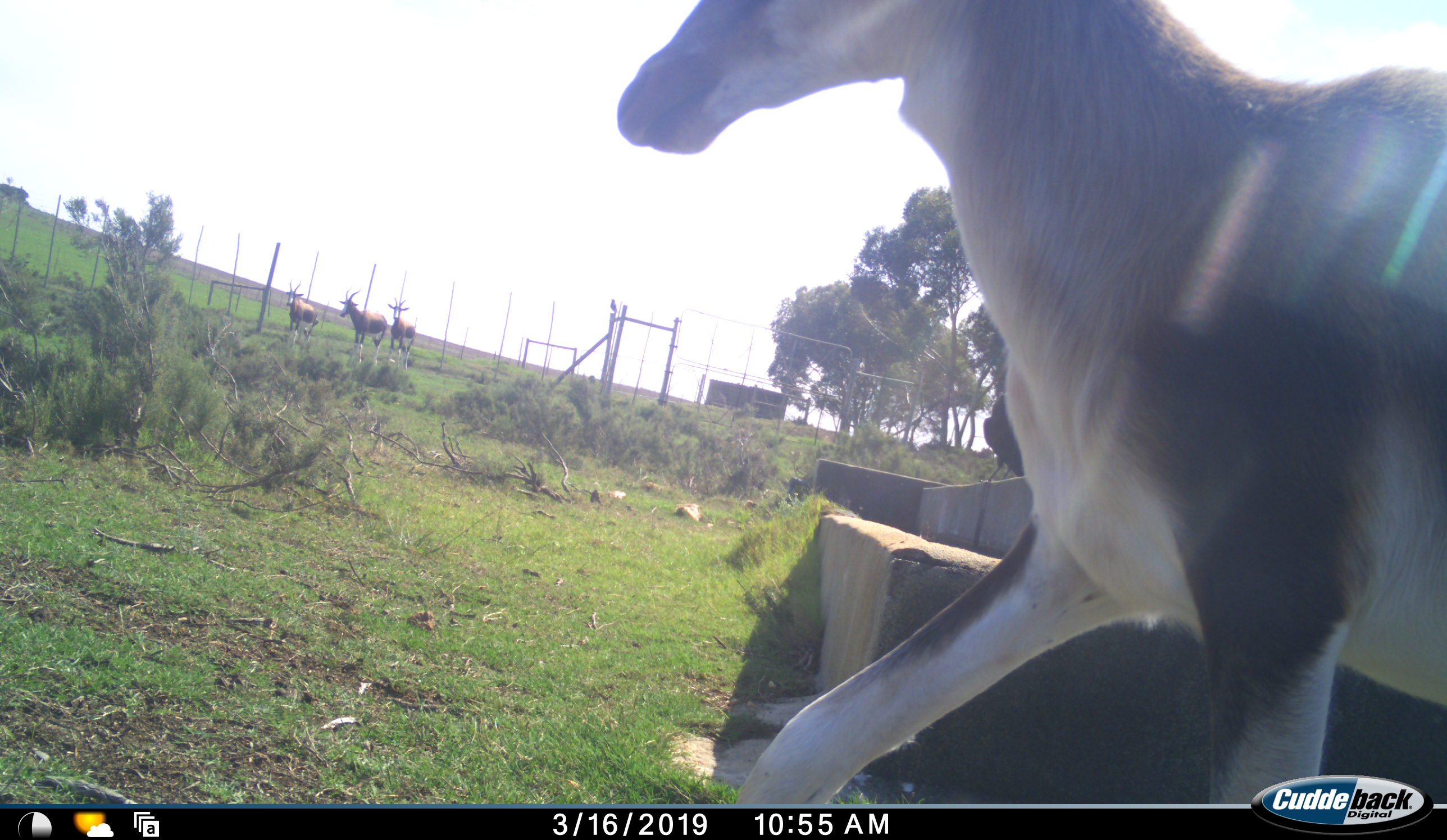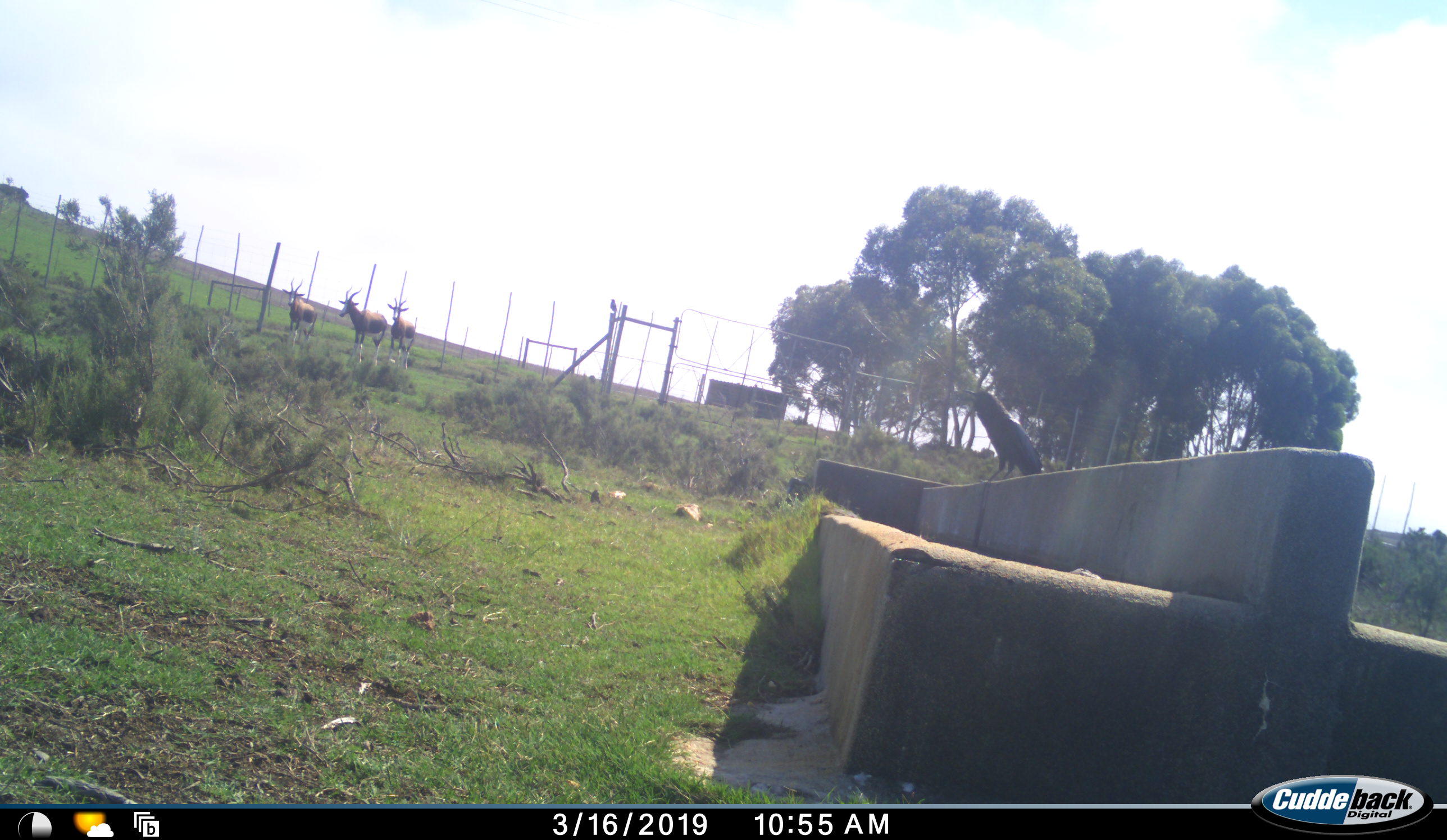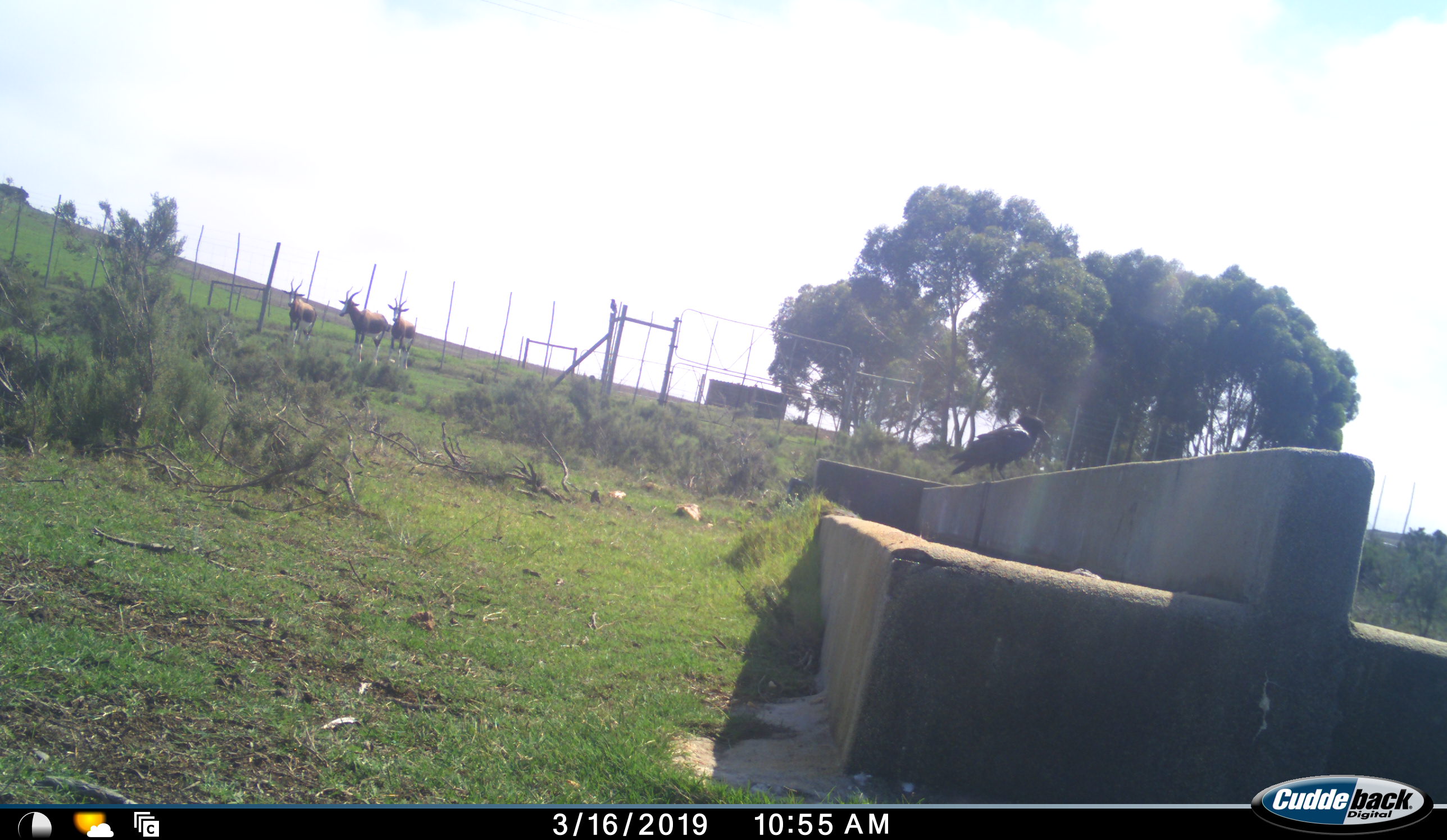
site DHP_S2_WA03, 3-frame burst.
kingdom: Animalia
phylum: Chordata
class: Mammalia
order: Artiodactyla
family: Bovidae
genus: Damaliscus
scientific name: Damaliscus pygargus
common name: bontebok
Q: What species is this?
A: Bontebok (Damaliscus pygargus).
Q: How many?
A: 4.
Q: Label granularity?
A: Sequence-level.